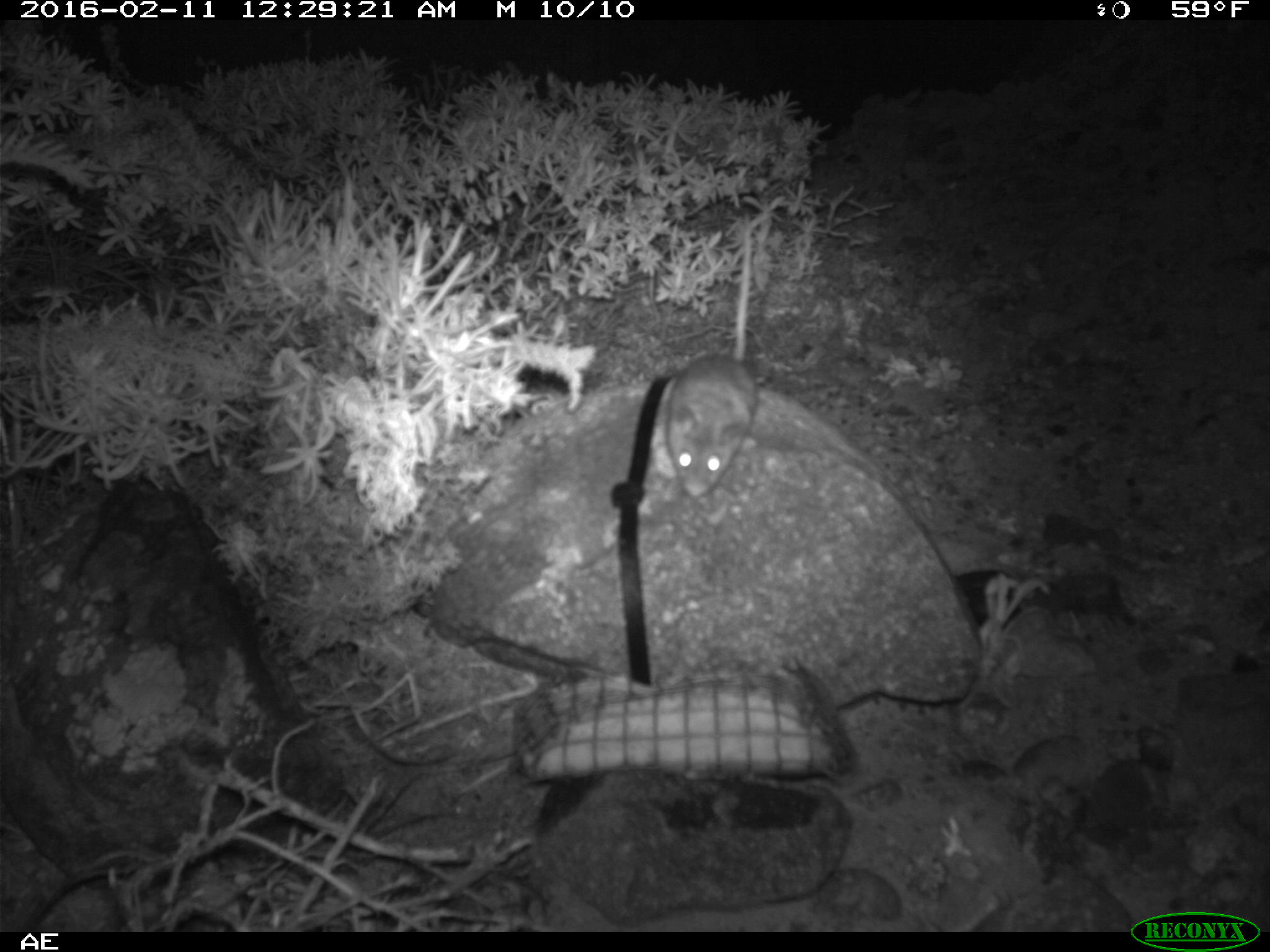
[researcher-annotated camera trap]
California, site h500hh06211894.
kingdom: Animalia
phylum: Chordata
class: Mammalia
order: Rodentia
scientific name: Rodentia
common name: rodent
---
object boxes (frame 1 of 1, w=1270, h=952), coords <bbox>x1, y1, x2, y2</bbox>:
rodent: <bbox>666, 213, 755, 499</bbox>